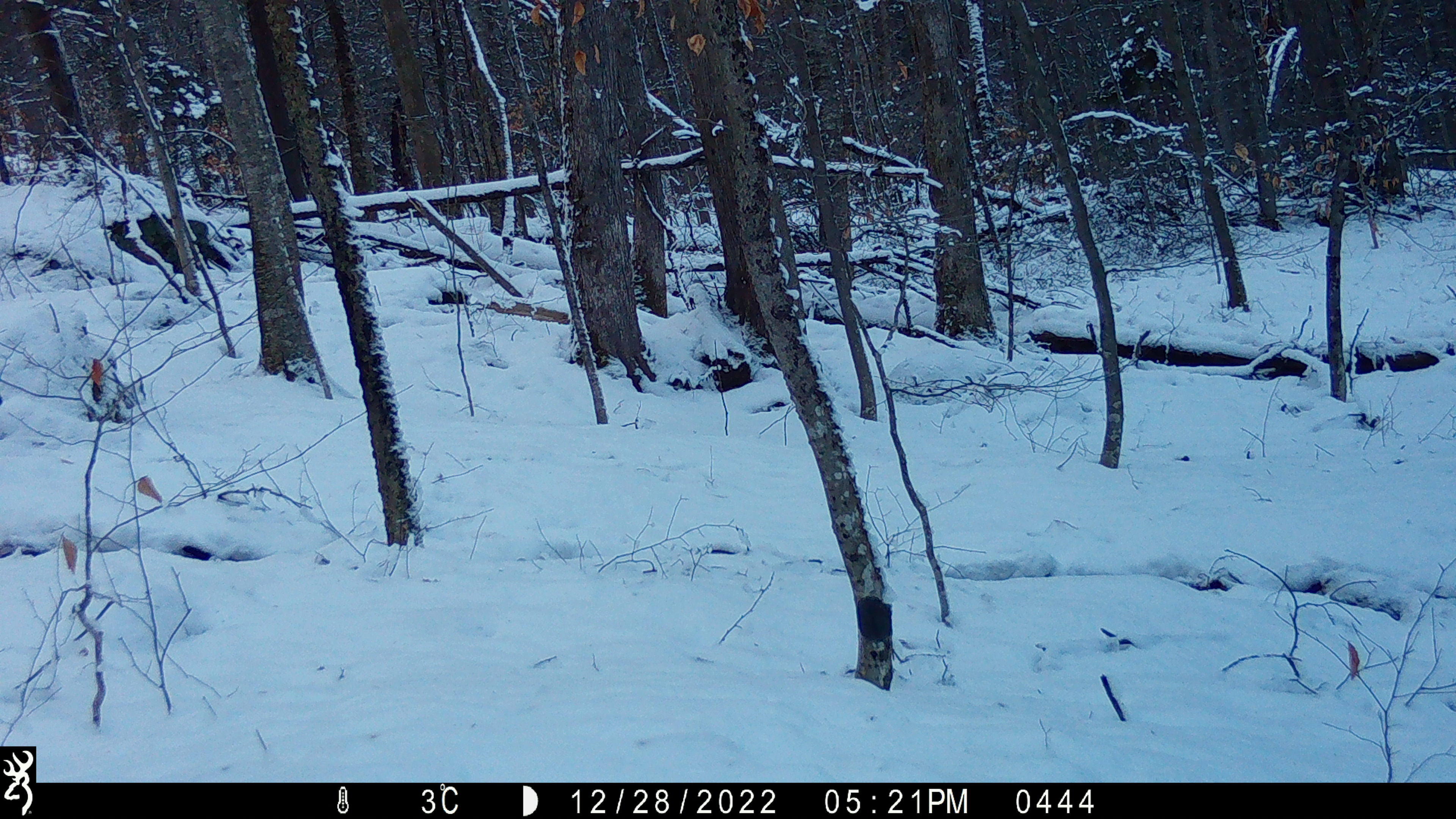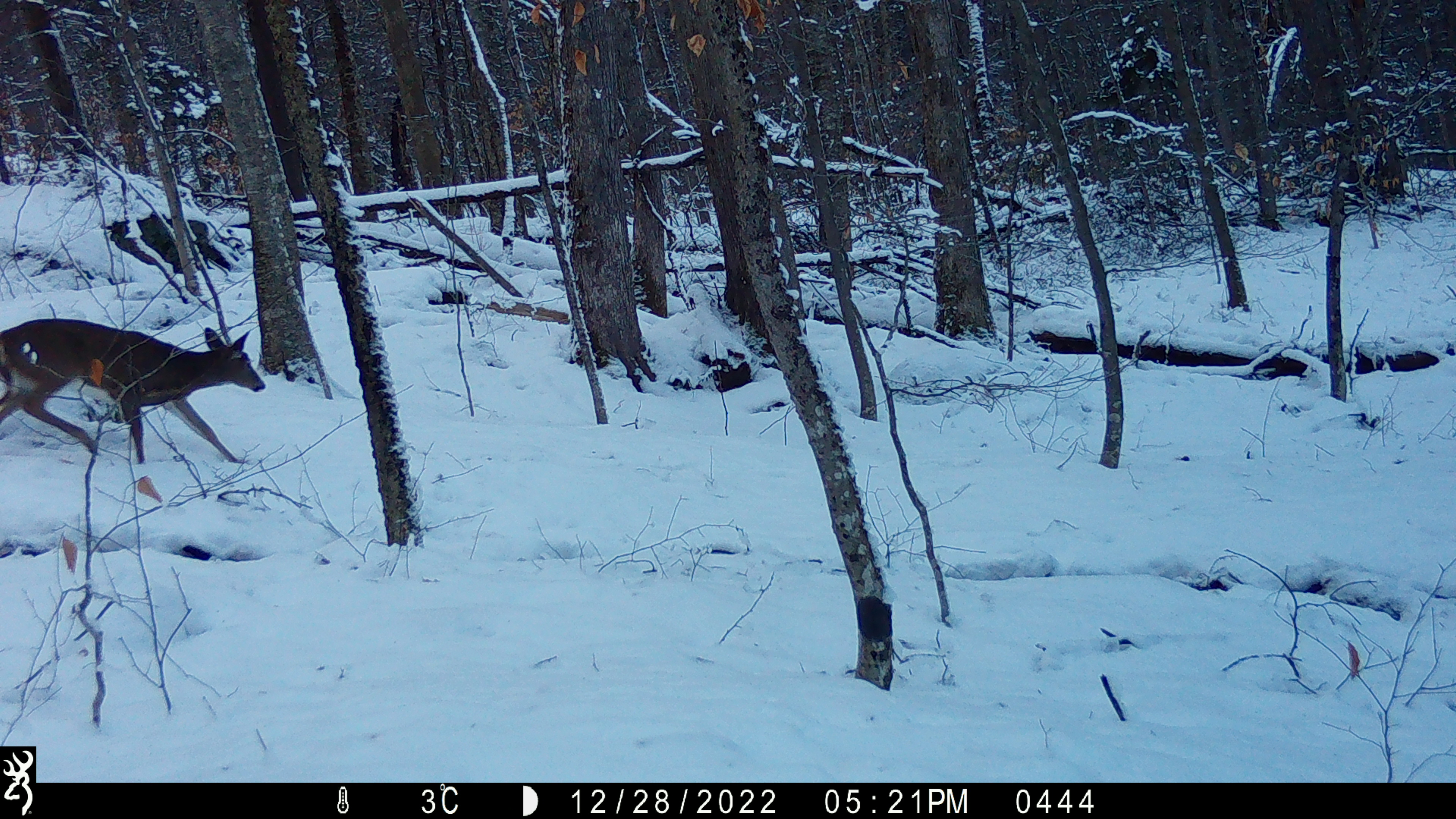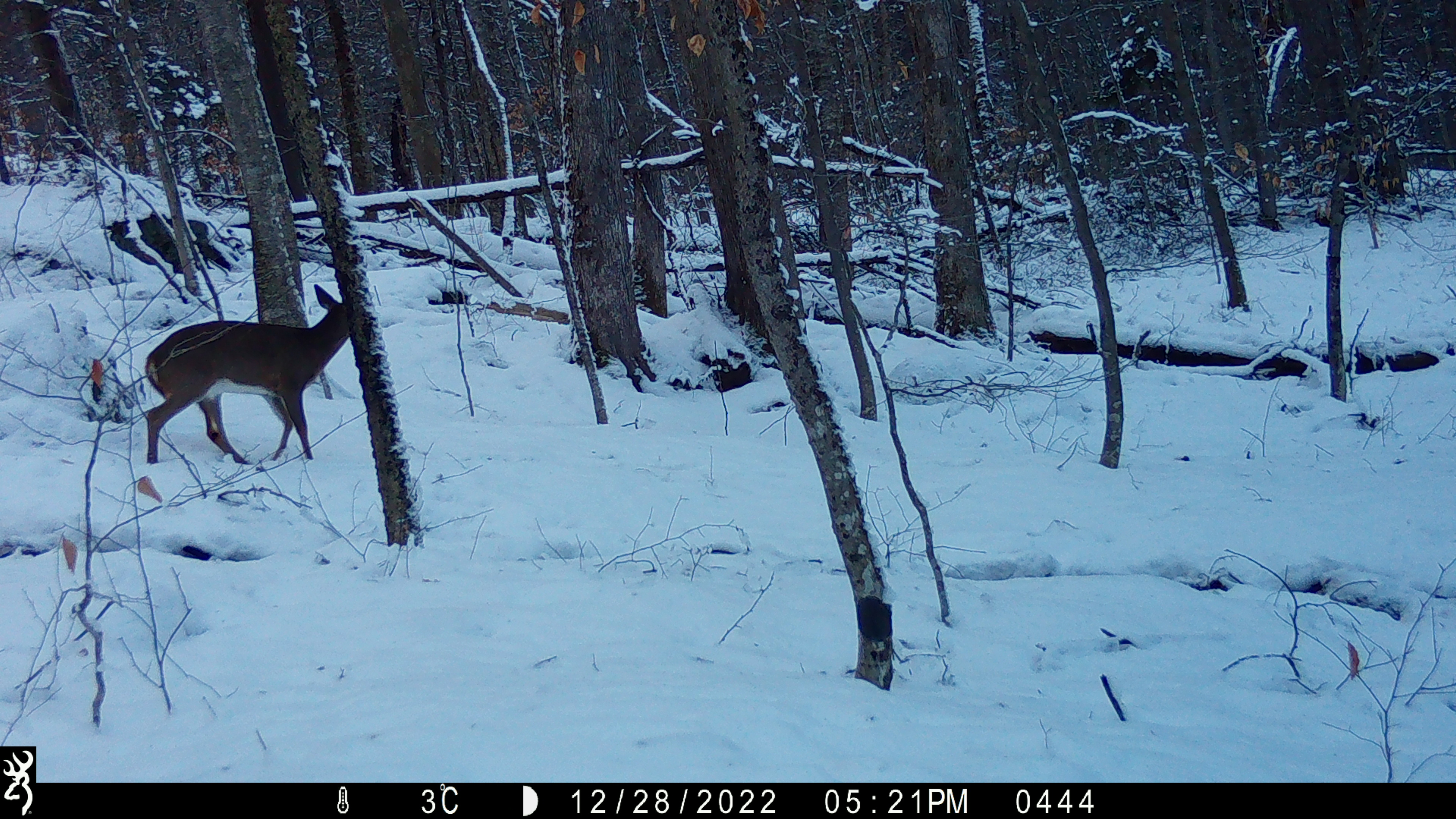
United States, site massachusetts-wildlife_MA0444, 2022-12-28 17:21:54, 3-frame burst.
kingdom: Animalia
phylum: Chordata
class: Mammalia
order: Artiodactyla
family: Cervidae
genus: Odocoileus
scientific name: Odocoileus virginianus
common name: white-tailed deer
White-tailed deer (Odocoileus virginianus).